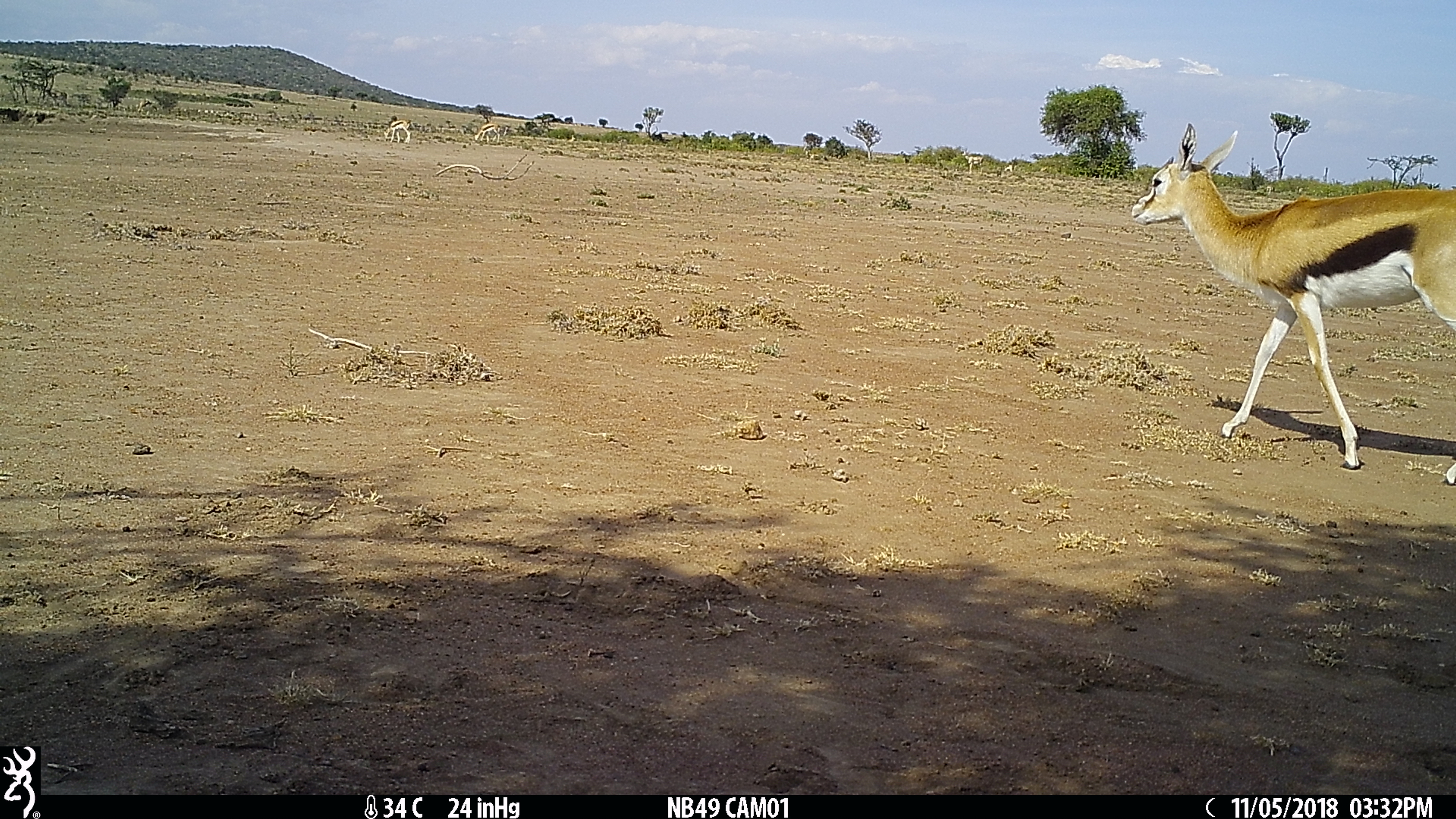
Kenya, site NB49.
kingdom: Animalia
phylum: Chordata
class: Mammalia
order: Artiodactyla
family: Bovidae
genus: Eudorcas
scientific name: Eudorcas thomsonii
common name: thomon's gazelle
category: gazelle thomsons